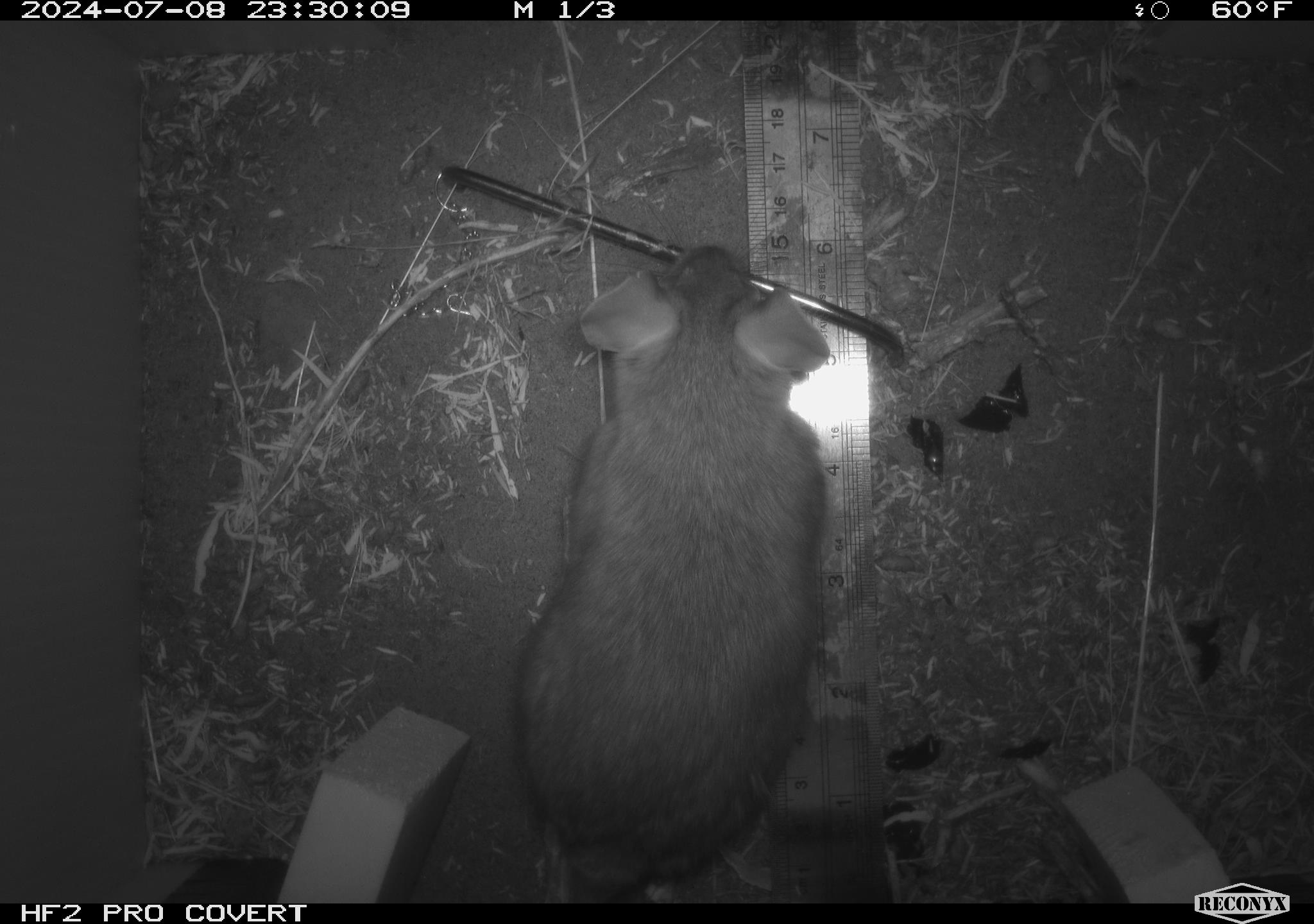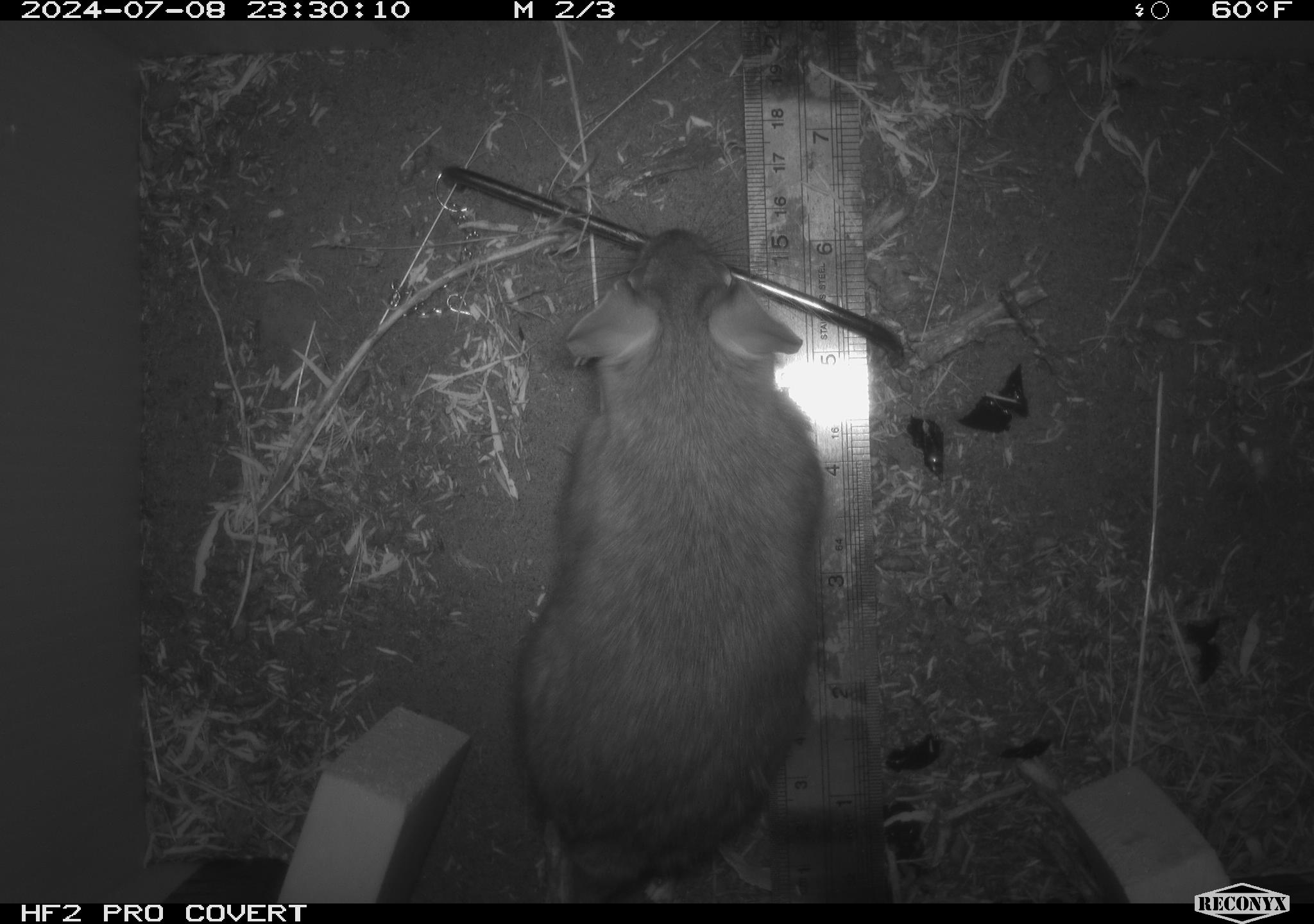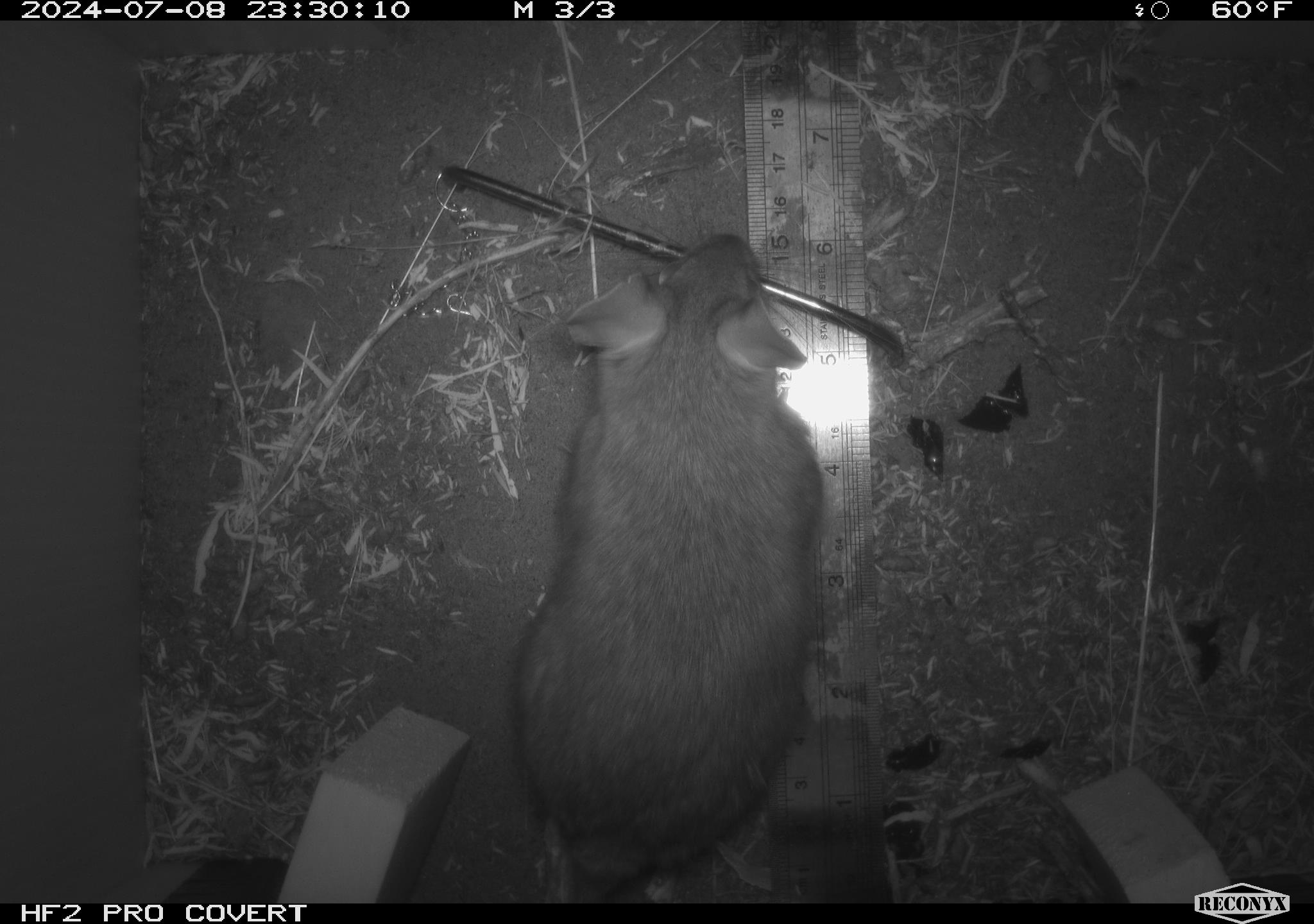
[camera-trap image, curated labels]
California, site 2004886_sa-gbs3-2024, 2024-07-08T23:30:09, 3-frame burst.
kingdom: Animalia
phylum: Chordata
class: Mammalia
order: Rodentia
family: Cricetidae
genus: Neotoma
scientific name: Neotoma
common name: pack rat or woodrat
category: neotoma species